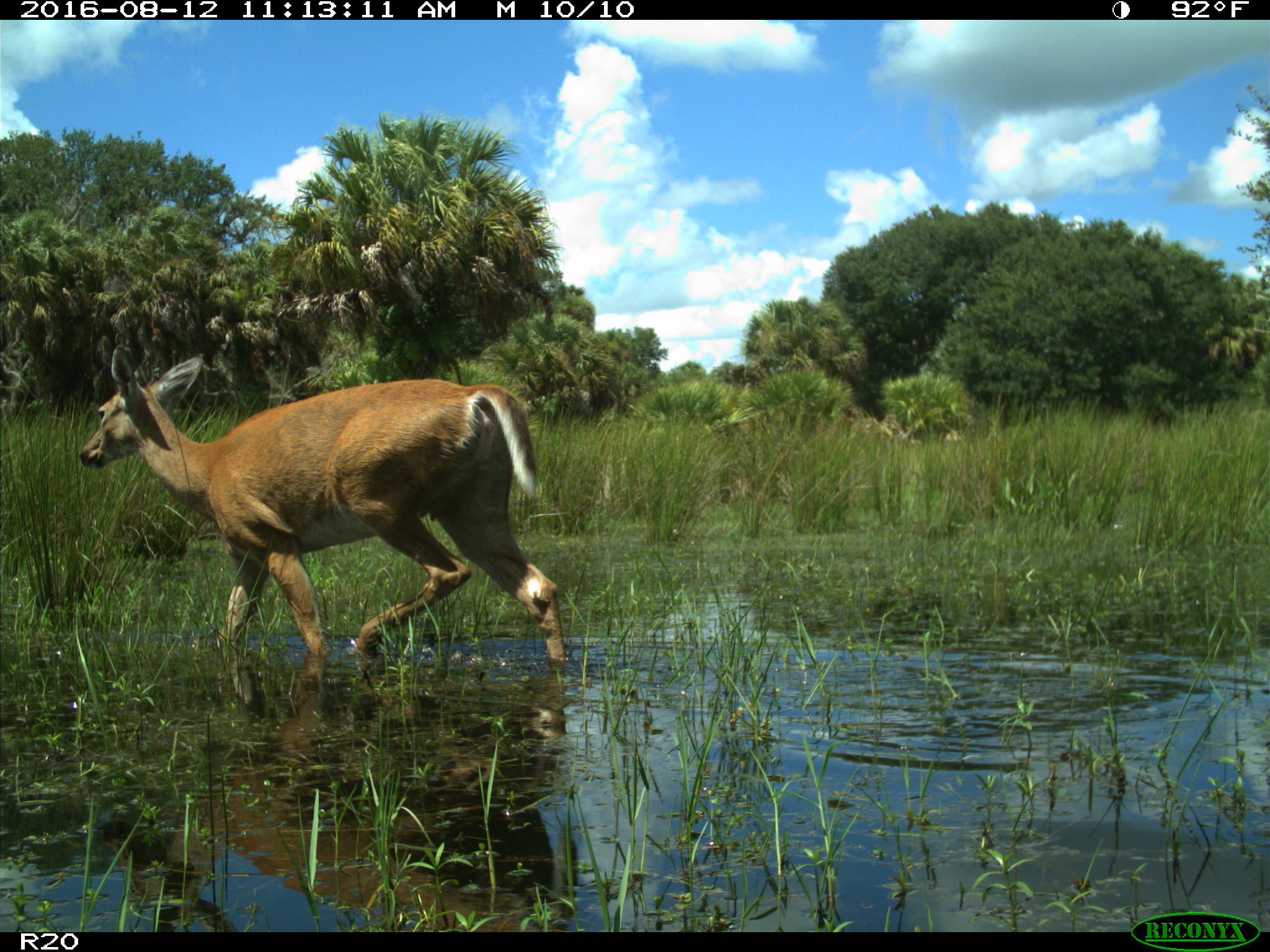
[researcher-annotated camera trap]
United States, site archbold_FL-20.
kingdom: Animalia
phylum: Chordata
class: Mammalia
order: Artiodactyla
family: Cervidae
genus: Odocoileus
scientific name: Odocoileus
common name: deer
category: unidentified deer